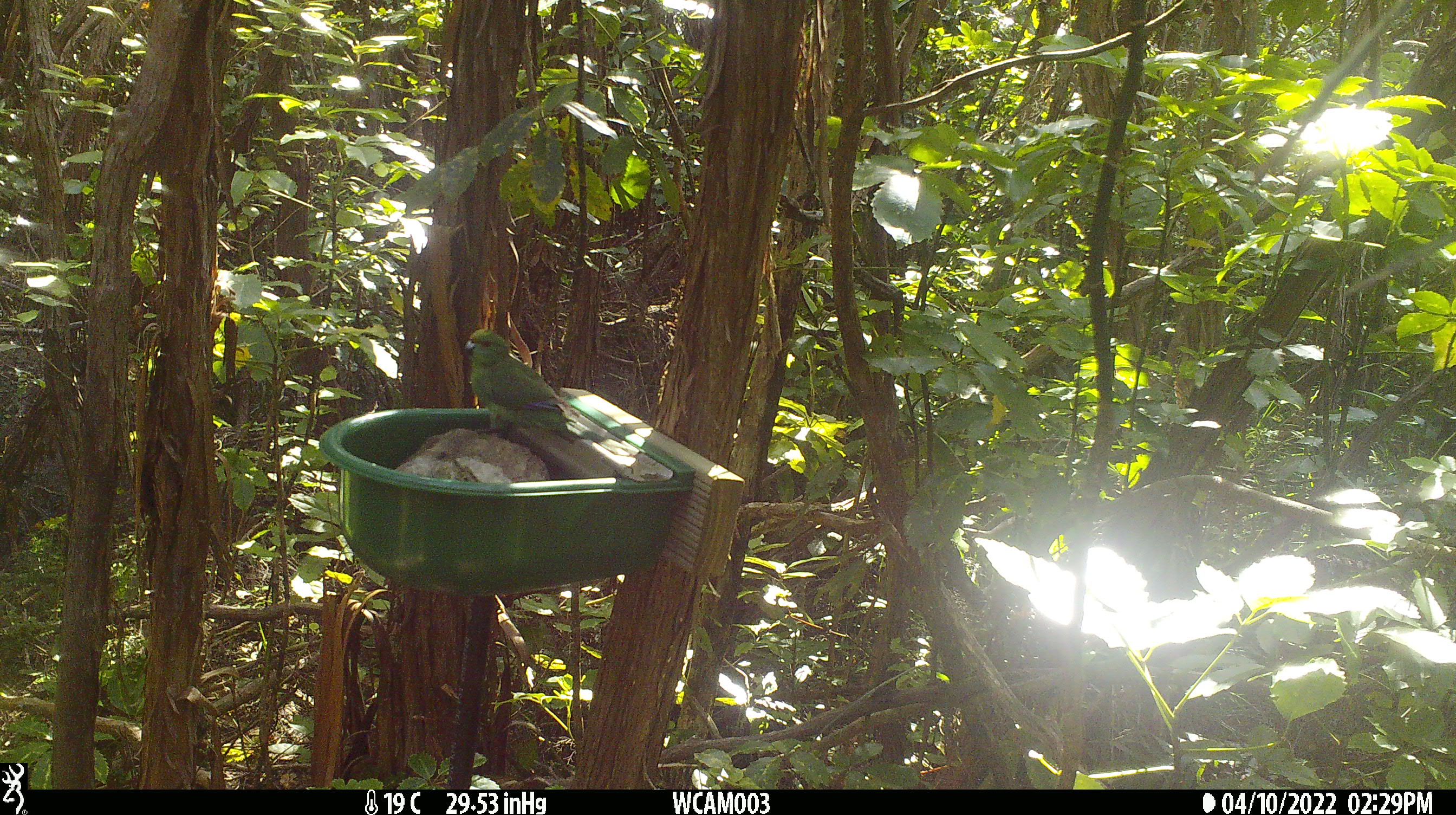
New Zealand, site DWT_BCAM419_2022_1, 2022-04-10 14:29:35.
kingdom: Animalia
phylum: Chordata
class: Aves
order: Psittaciformes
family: Psittaculidae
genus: Cyanoramphus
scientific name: Cyanoramphus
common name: parakeet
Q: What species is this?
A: Parakeet (Cyanoramphus).